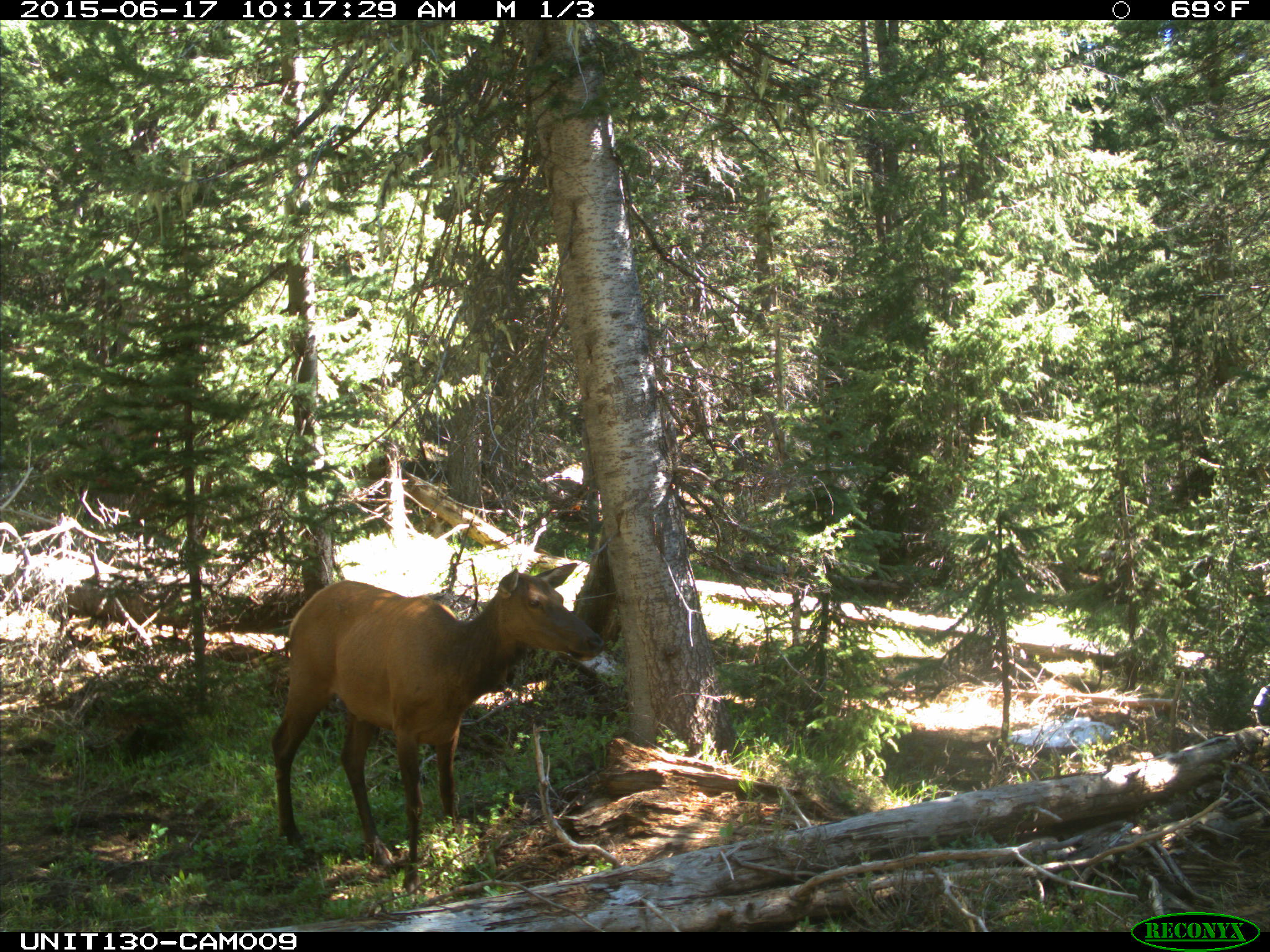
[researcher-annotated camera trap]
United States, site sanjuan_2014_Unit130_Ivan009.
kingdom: Animalia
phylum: Chordata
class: Mammalia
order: Artiodactyla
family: Cervidae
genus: Cervus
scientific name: Cervus elaphus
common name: red deer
Cervus elaphus (red deer).